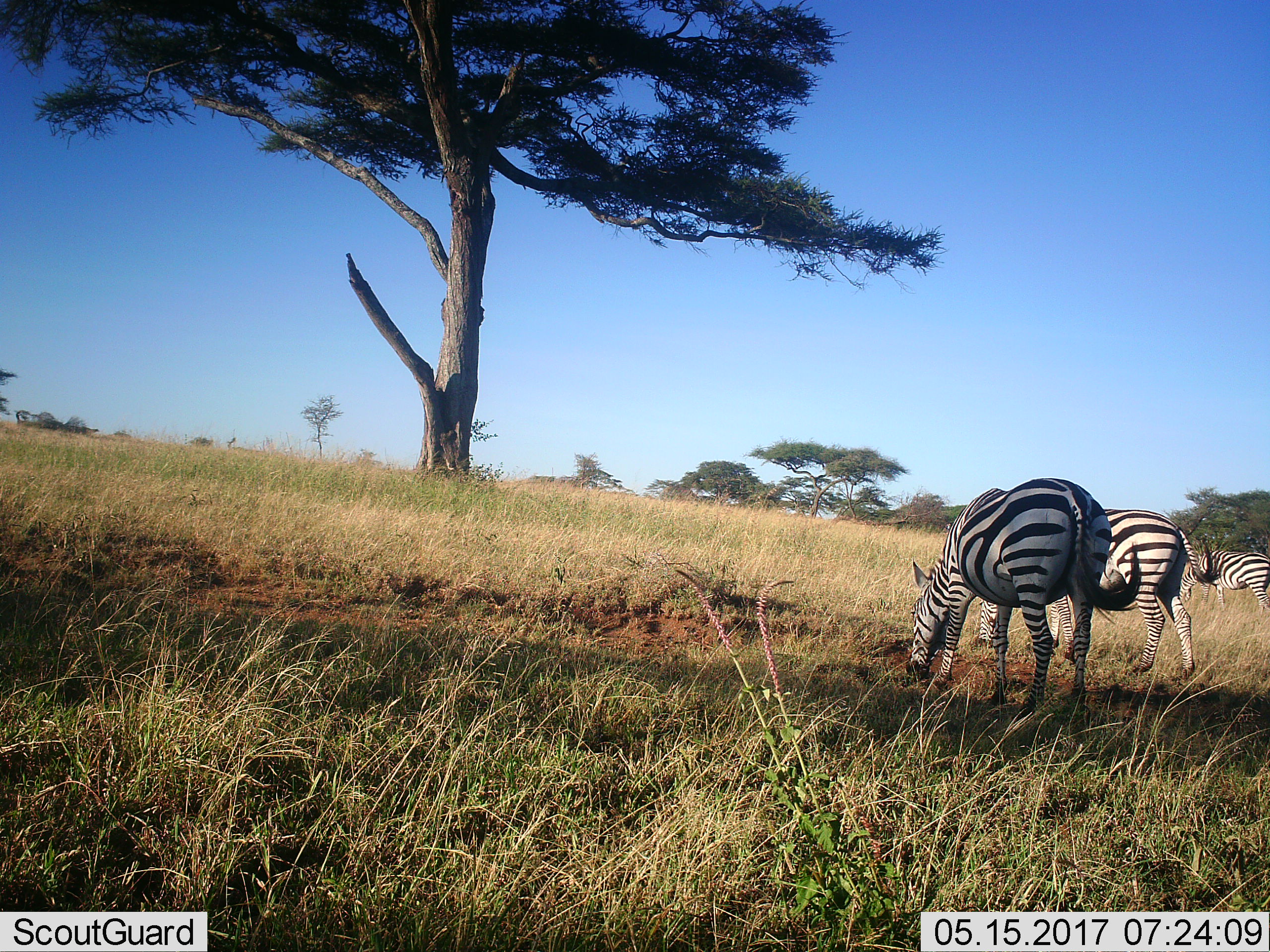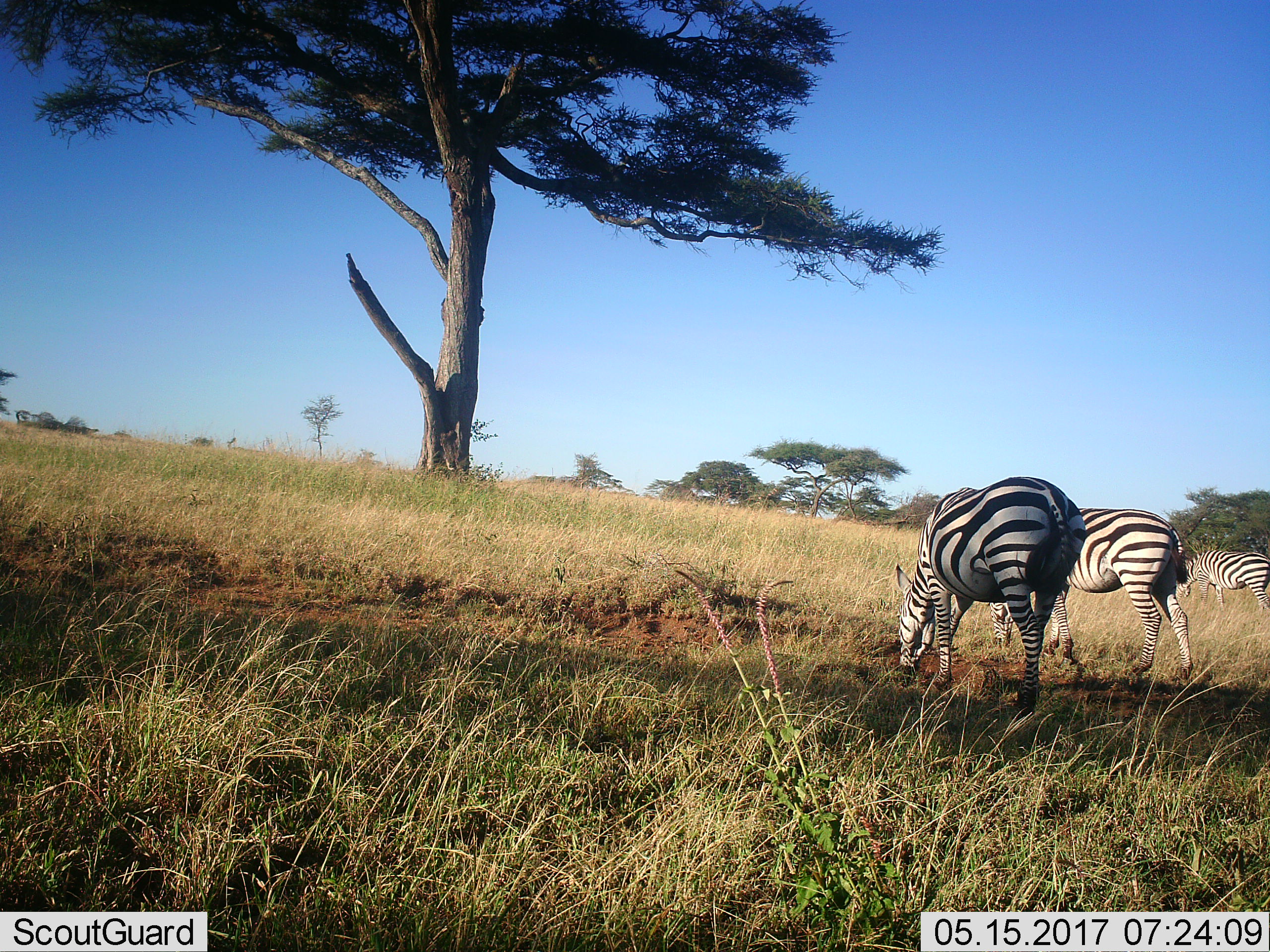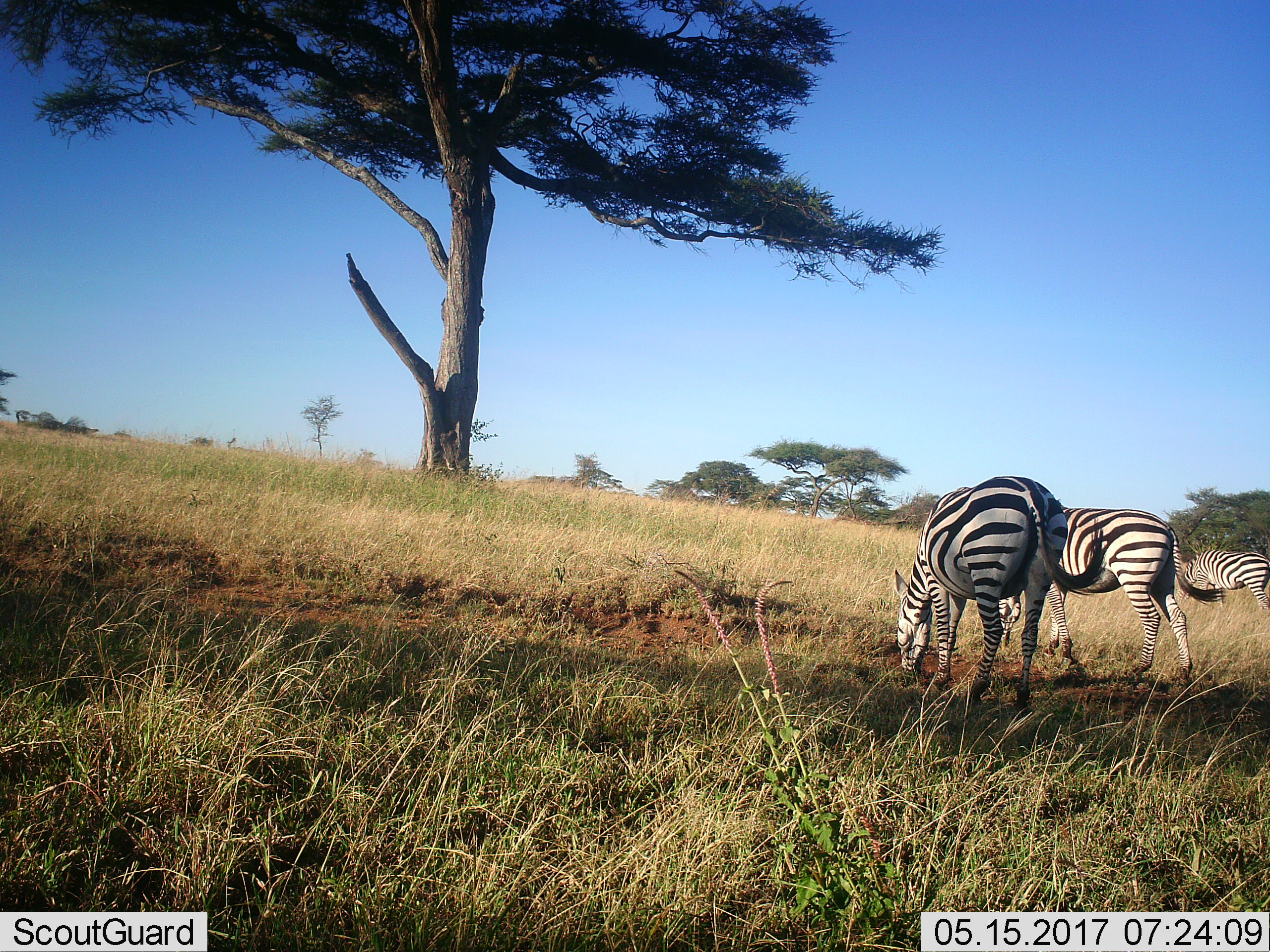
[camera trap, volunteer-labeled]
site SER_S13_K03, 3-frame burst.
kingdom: Animalia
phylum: Chordata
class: Mammalia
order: Perissodactyla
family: Equidae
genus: Equus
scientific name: Equus quagga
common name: plains zebra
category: zebraplains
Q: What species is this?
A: Zebraplains (plains zebra) (Equus quagga).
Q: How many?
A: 3.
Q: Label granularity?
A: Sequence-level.